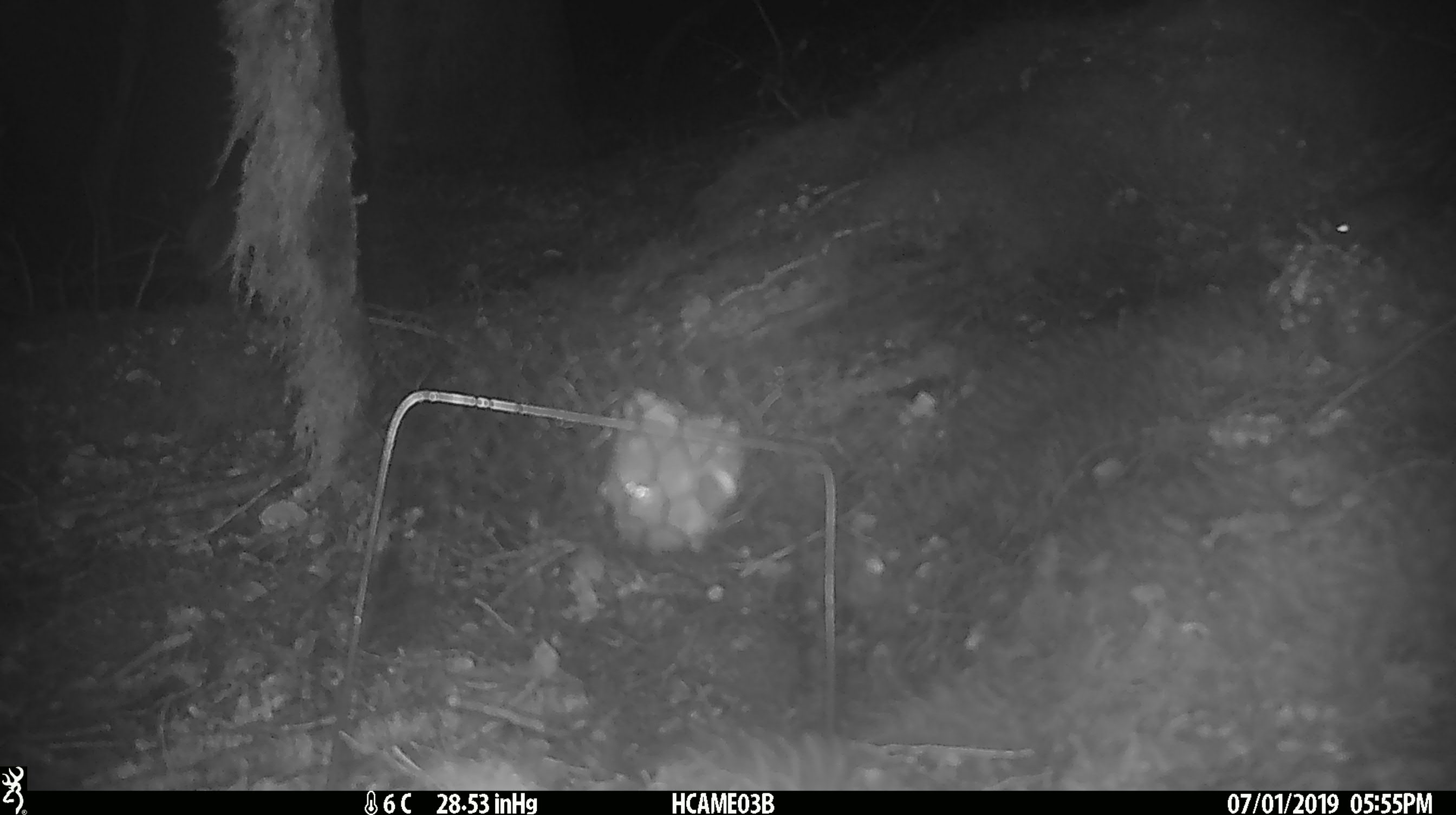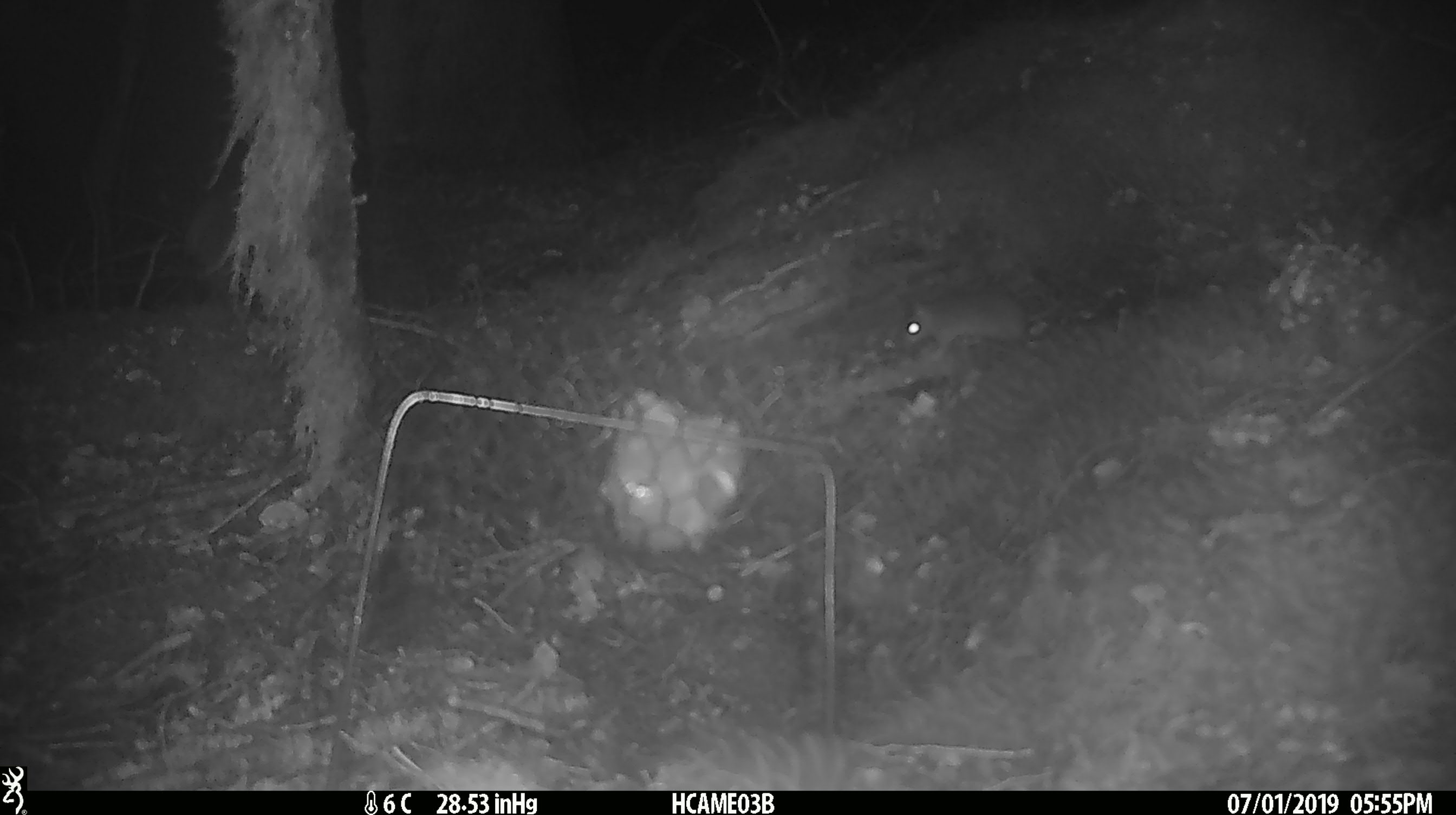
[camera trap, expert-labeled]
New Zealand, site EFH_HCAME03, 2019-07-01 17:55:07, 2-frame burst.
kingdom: Animalia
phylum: Chordata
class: Mammalia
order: Rodentia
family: Muridae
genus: Mus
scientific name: Mus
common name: mouse